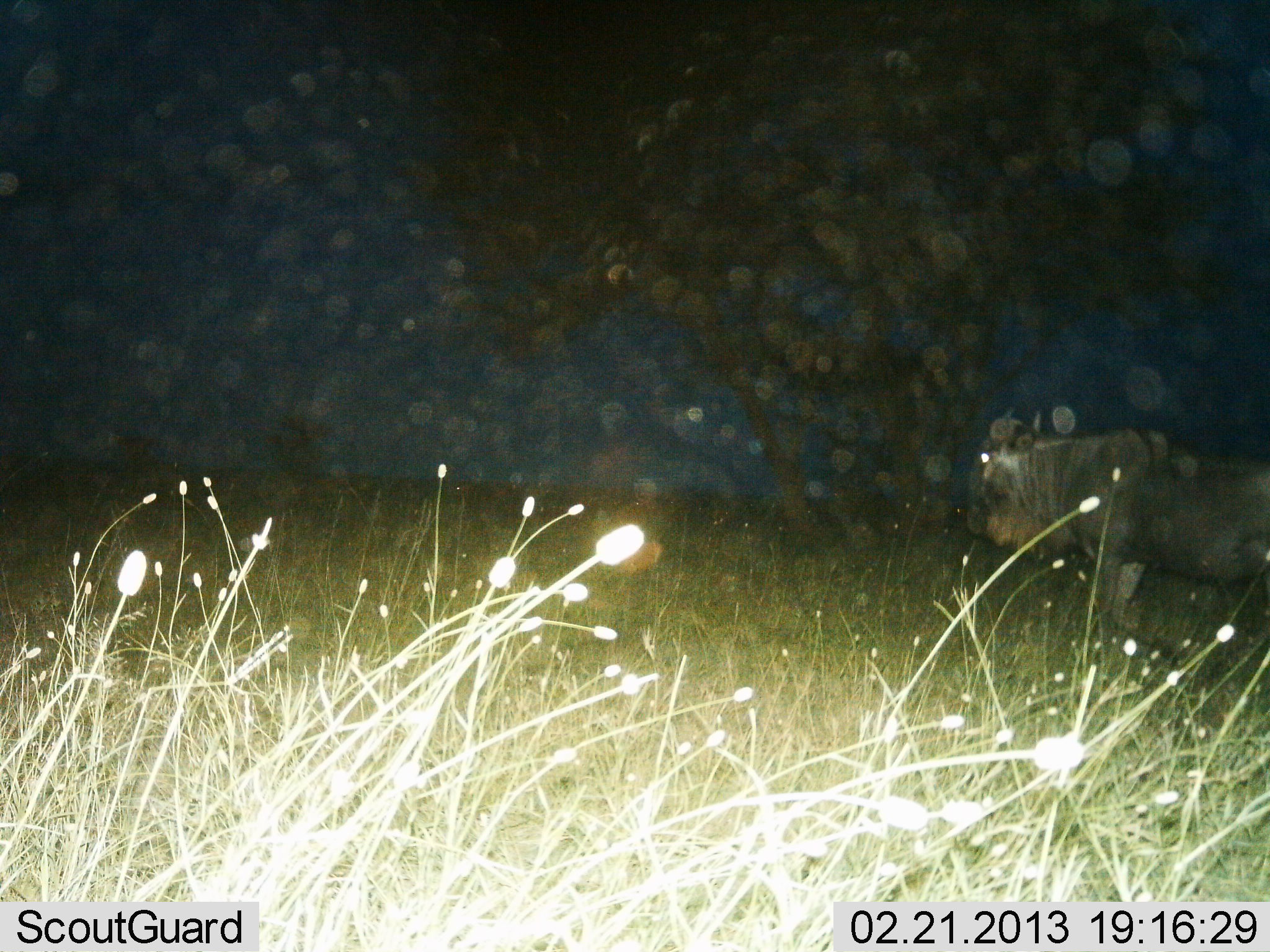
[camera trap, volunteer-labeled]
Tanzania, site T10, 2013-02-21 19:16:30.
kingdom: Animalia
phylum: Chordata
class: Mammalia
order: Artiodactyla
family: Bovidae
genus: Connochaetes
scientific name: Connochaetes taurinus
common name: blue wildebeest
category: wildebeest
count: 1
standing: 46%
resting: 3%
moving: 57%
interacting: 0%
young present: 0%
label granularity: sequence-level